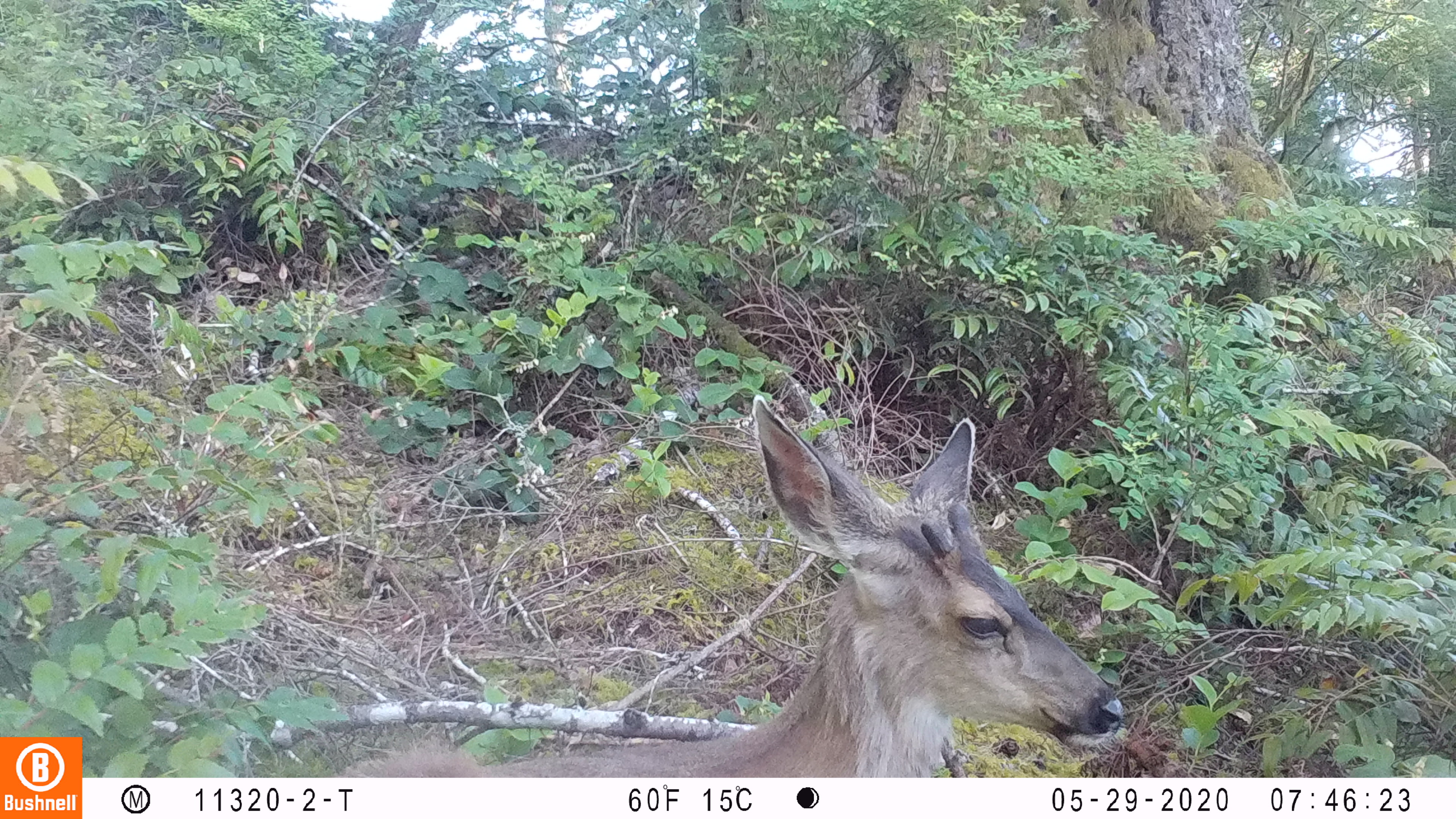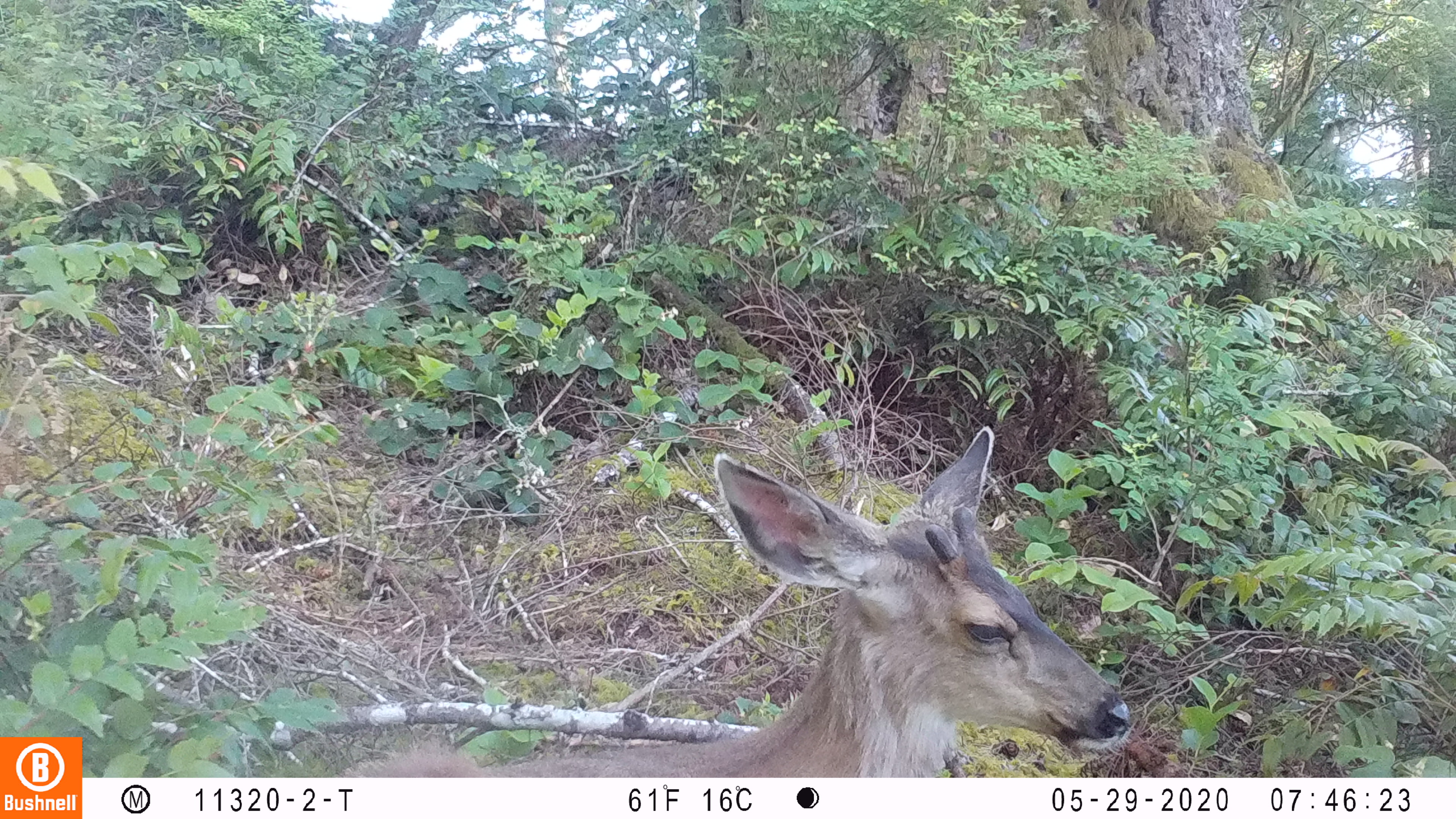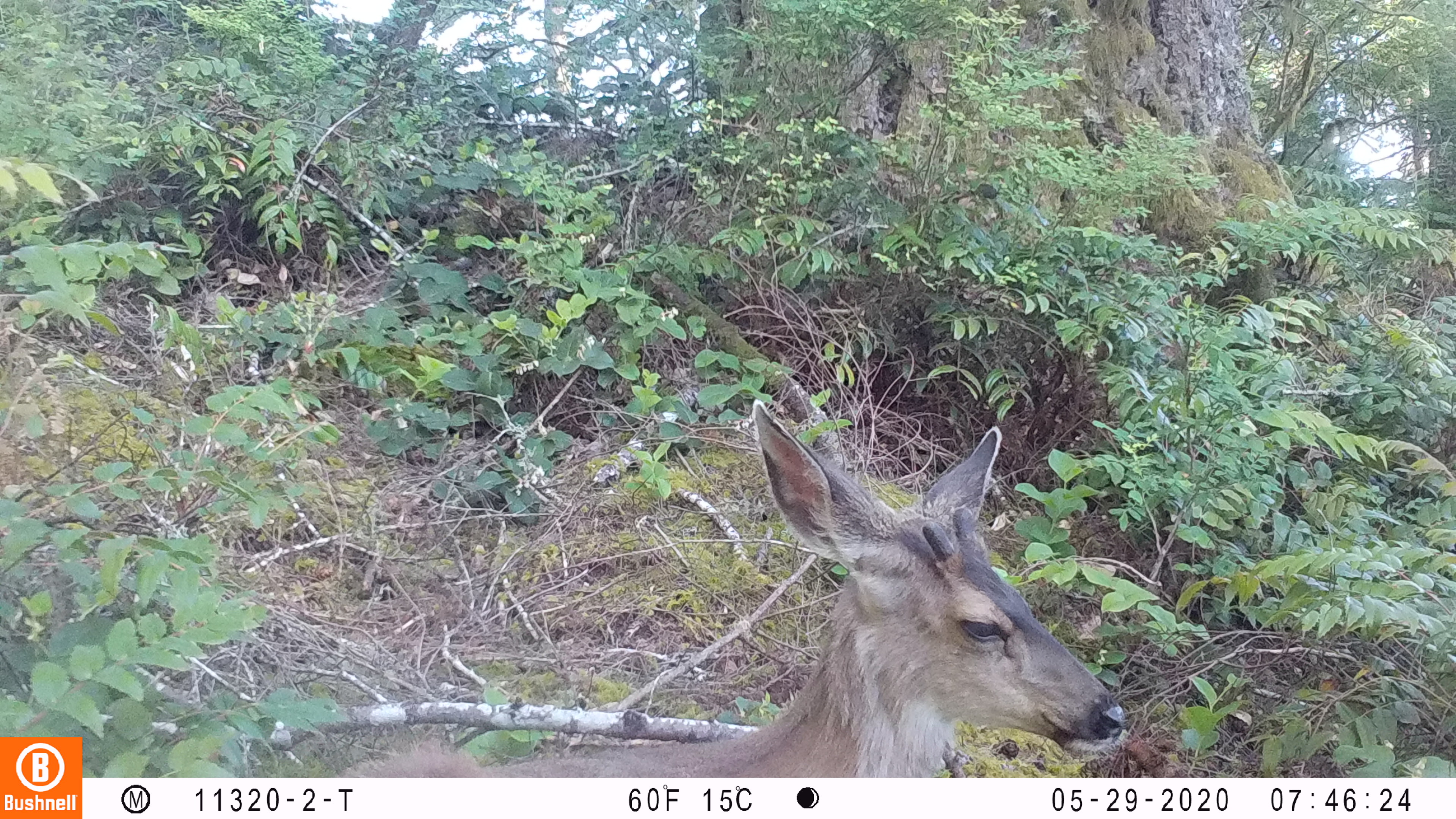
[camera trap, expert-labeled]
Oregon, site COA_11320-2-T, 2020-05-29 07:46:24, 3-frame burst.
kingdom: Animalia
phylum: Chordata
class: Mammalia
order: Artiodactyla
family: Cervidae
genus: Odocoileus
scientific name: Odocoileus hemionus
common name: black-tailed deer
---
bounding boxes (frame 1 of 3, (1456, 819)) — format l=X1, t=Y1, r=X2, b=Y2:
black-tailed deer: l=349, t=380, r=1134, b=766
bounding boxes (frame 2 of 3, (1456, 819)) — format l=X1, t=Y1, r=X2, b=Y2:
black-tailed deer: l=353, t=419, r=1138, b=772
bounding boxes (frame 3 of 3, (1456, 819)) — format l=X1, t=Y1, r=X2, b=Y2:
black-tailed deer: l=342, t=387, r=1134, b=768